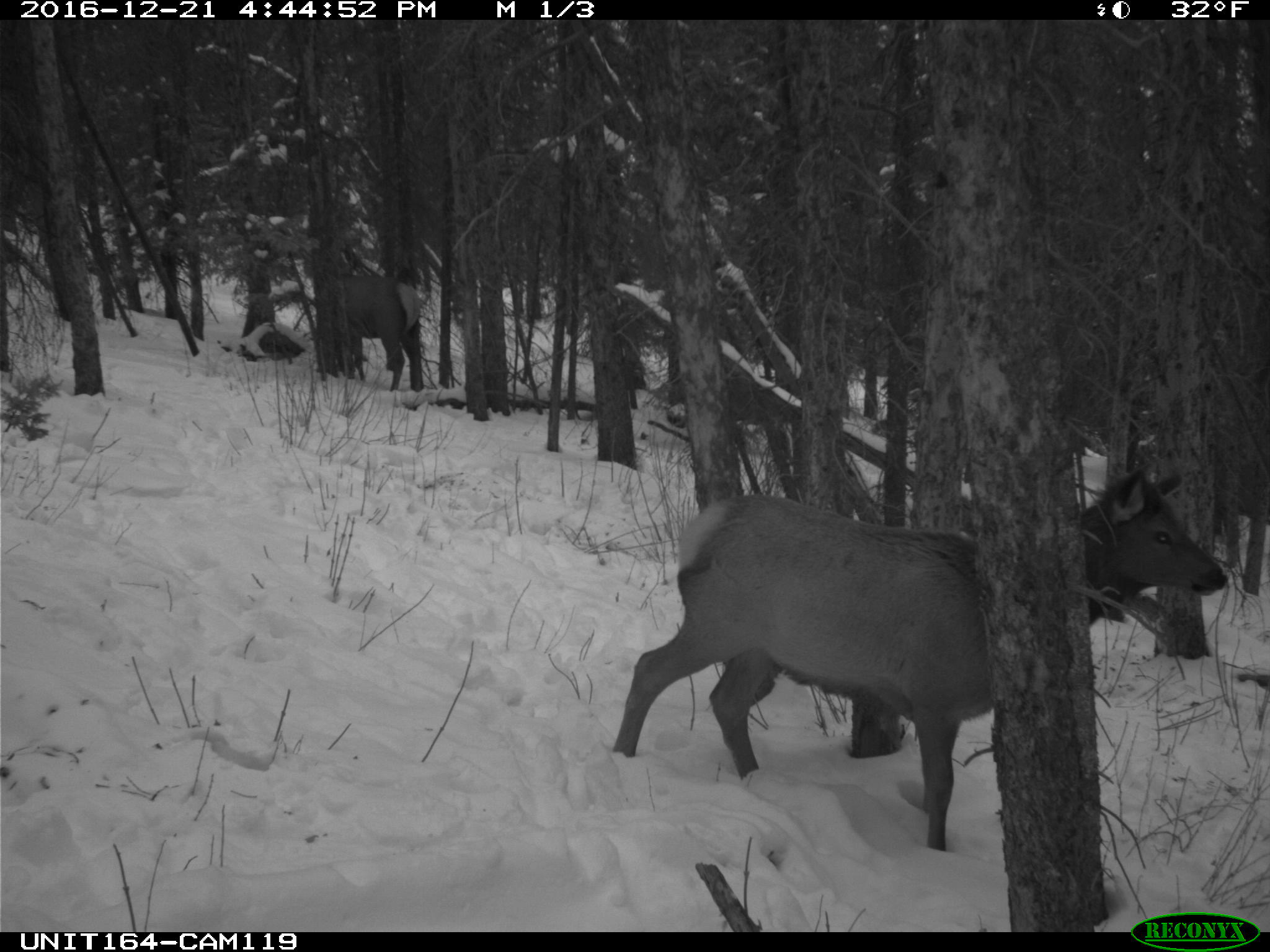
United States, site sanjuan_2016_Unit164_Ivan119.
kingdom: Animalia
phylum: Chordata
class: Mammalia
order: Artiodactyla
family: Cervidae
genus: Cervus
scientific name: Cervus elaphus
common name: red deer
Cervus elaphus (red deer).